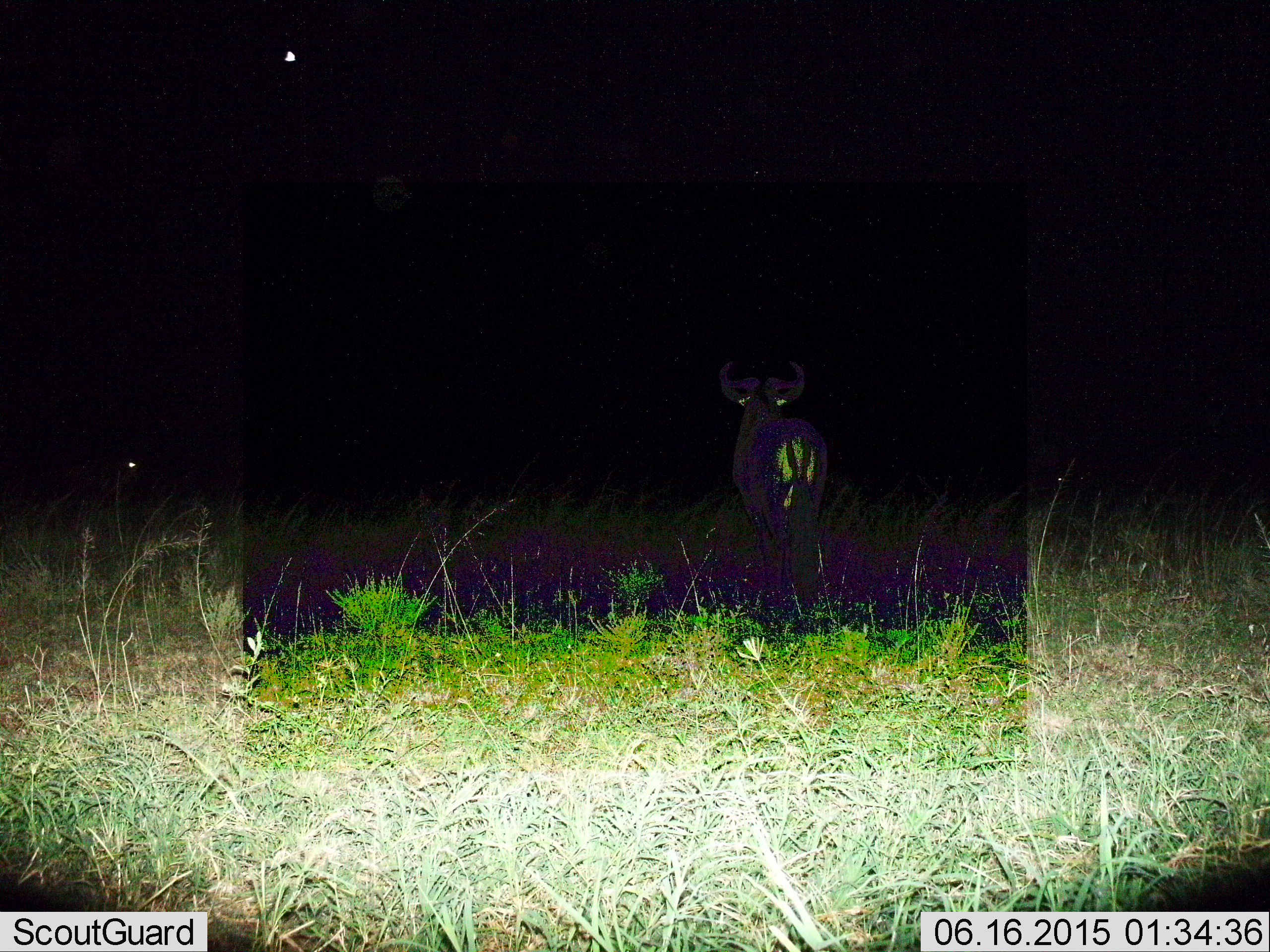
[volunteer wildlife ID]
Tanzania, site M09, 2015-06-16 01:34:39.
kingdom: Animalia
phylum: Chordata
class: Mammalia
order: Artiodactyla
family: Bovidae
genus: Connochaetes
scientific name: Connochaetes taurinus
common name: blue wildebeest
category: wildebeest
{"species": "wildebeest (blue wildebeest) (Connochaetes taurinus)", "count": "1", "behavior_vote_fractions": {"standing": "90%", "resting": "10%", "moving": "0%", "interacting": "0%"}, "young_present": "0%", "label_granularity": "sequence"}